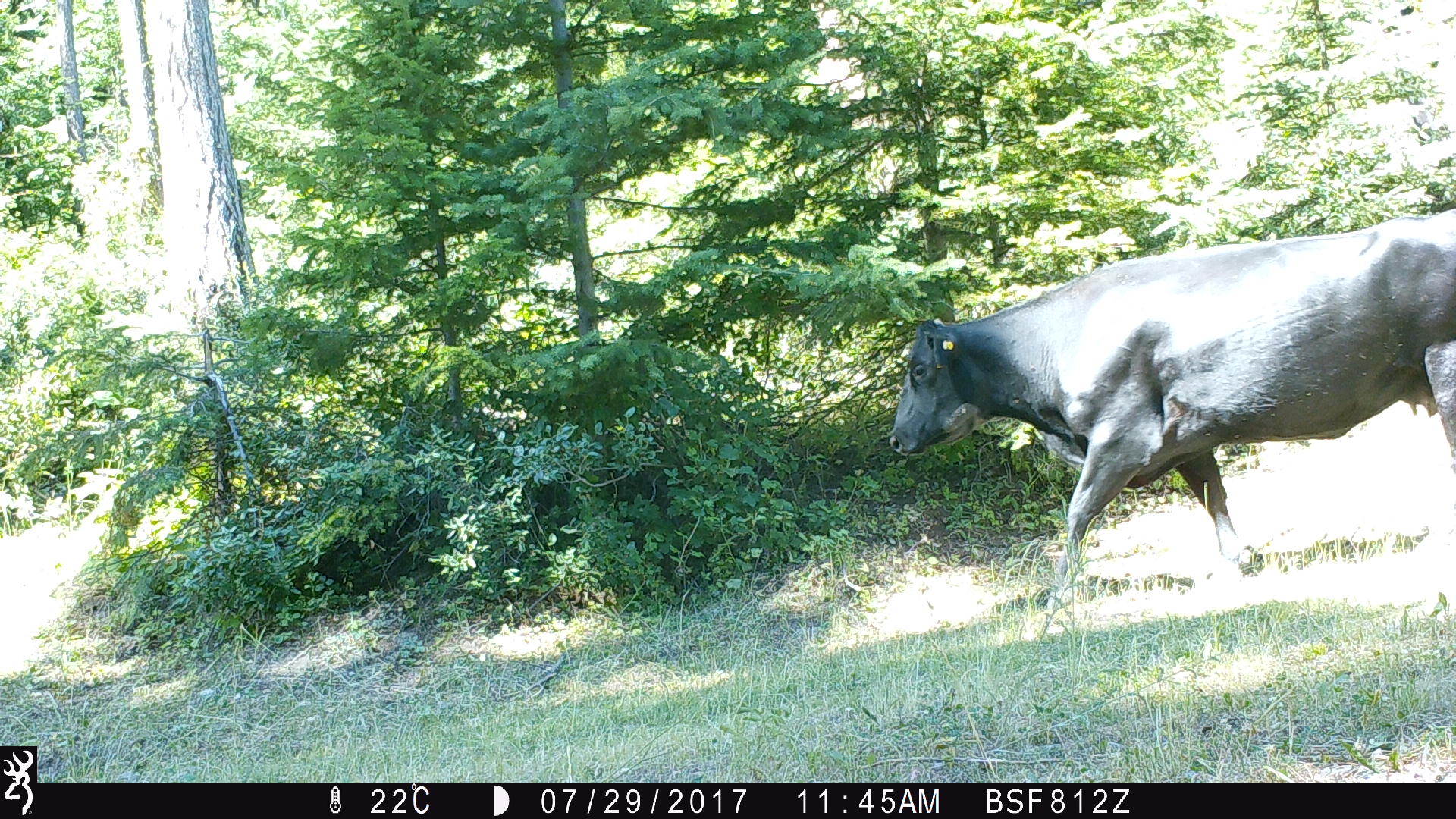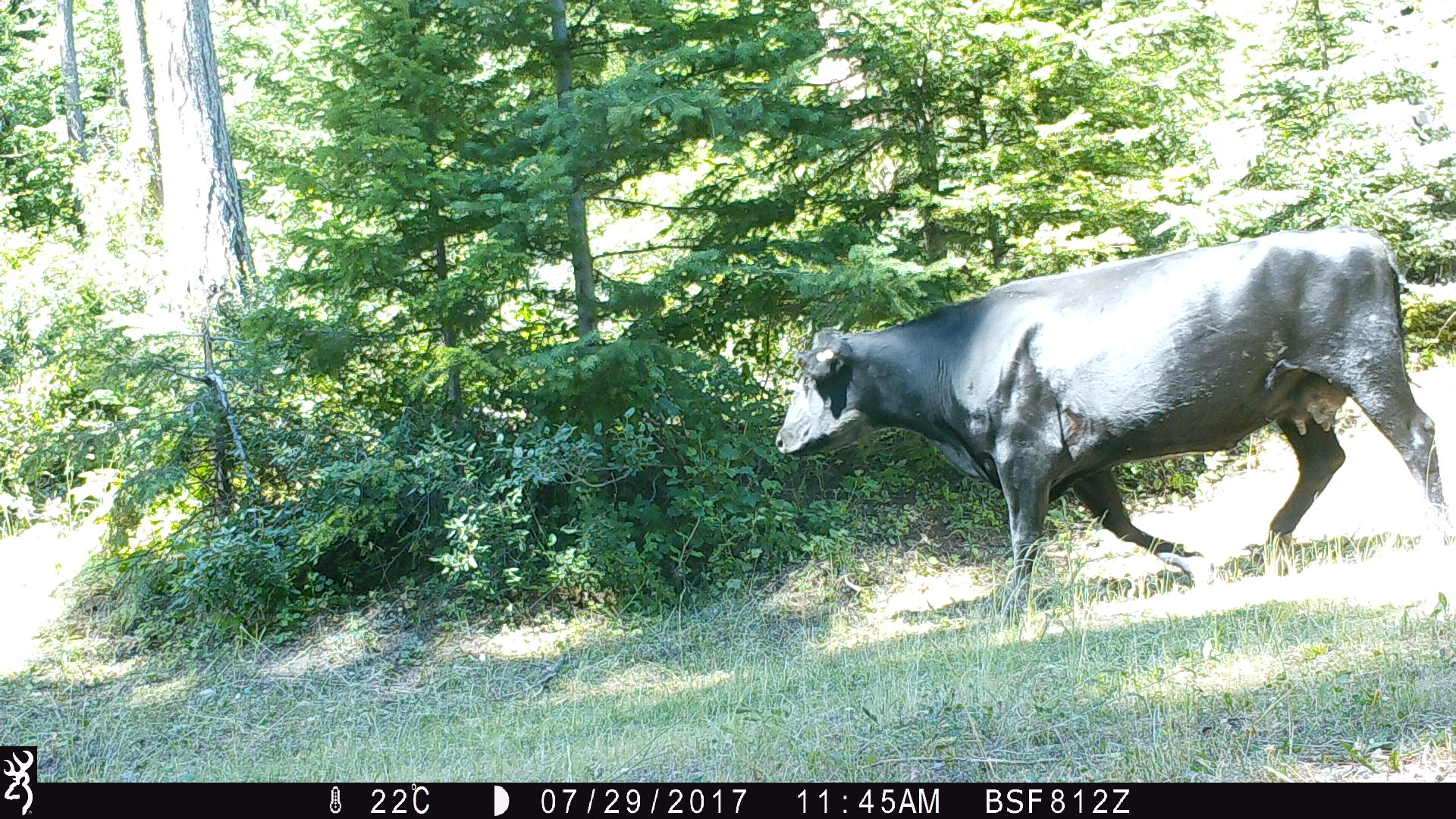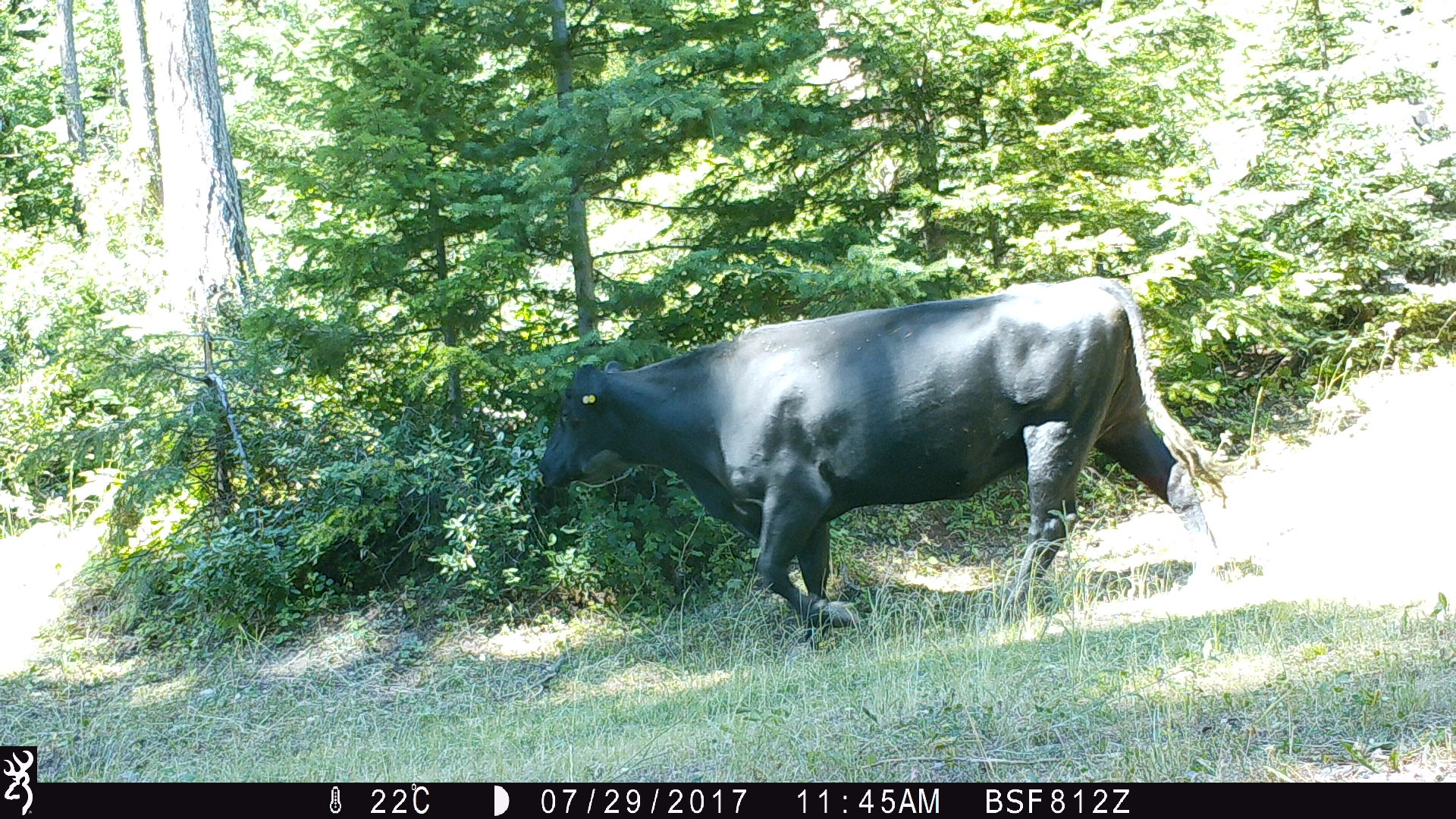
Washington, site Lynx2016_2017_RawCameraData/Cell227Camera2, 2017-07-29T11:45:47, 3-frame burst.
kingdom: Animalia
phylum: Chordata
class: Mammalia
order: Artiodactyla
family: Bovidae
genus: Bos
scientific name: Bos taurus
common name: domestic cattle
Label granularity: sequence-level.